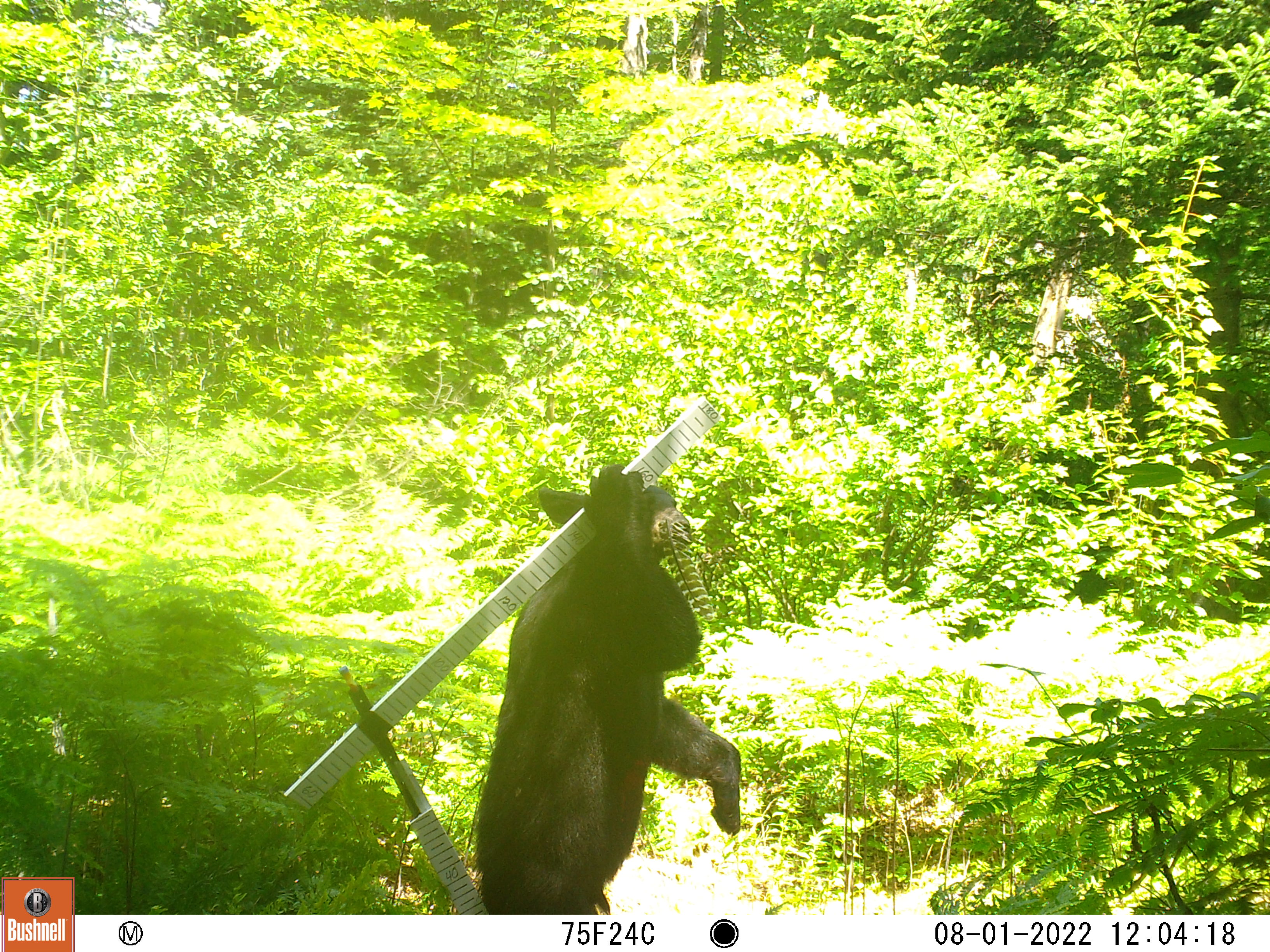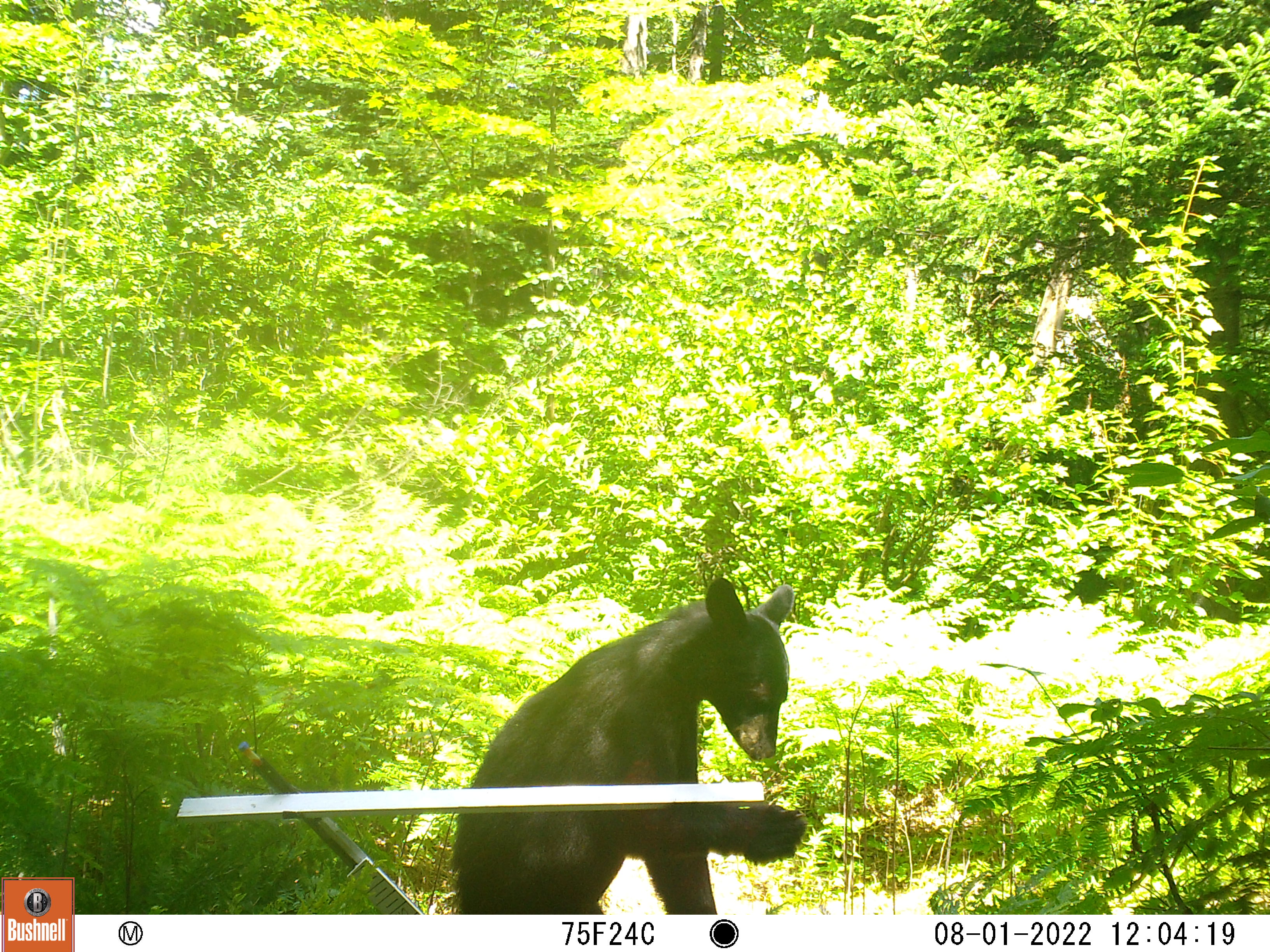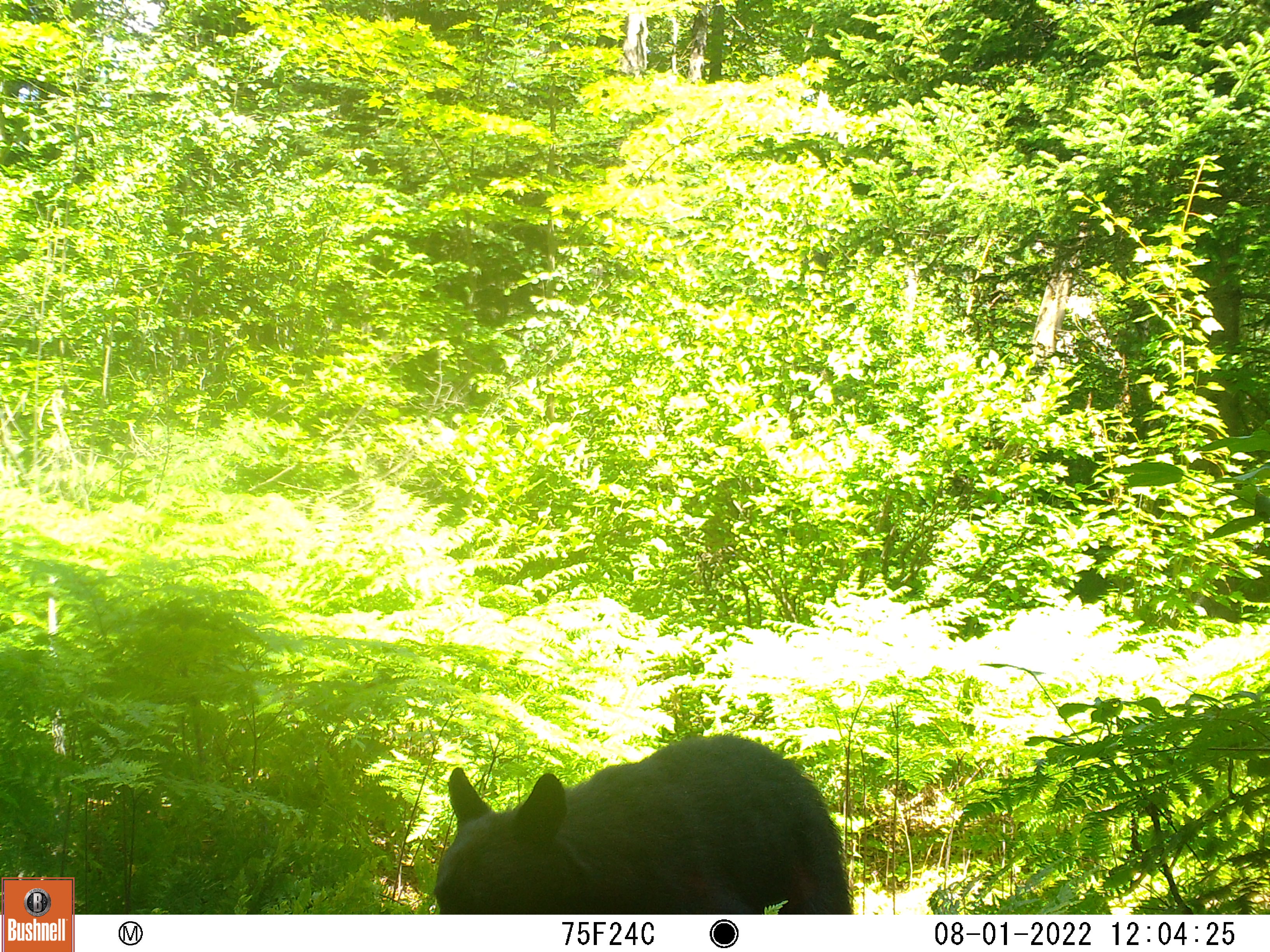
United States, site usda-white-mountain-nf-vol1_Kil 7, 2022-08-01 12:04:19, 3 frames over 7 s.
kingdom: Animalia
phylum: Chordata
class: Mammalia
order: Carnivora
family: Ursidae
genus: Ursus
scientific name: Ursus americanus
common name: black bear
Black bear (Ursus americanus).